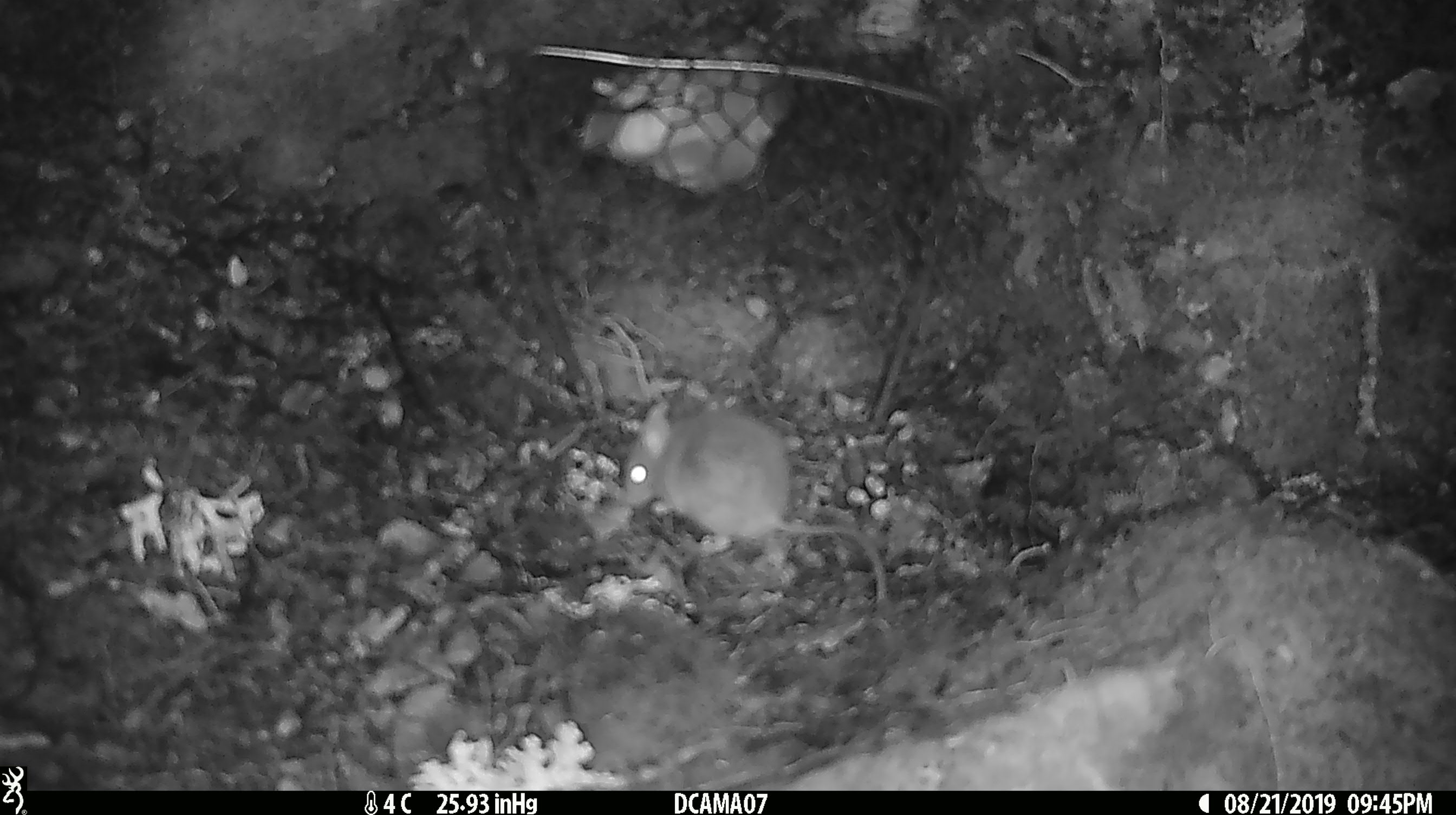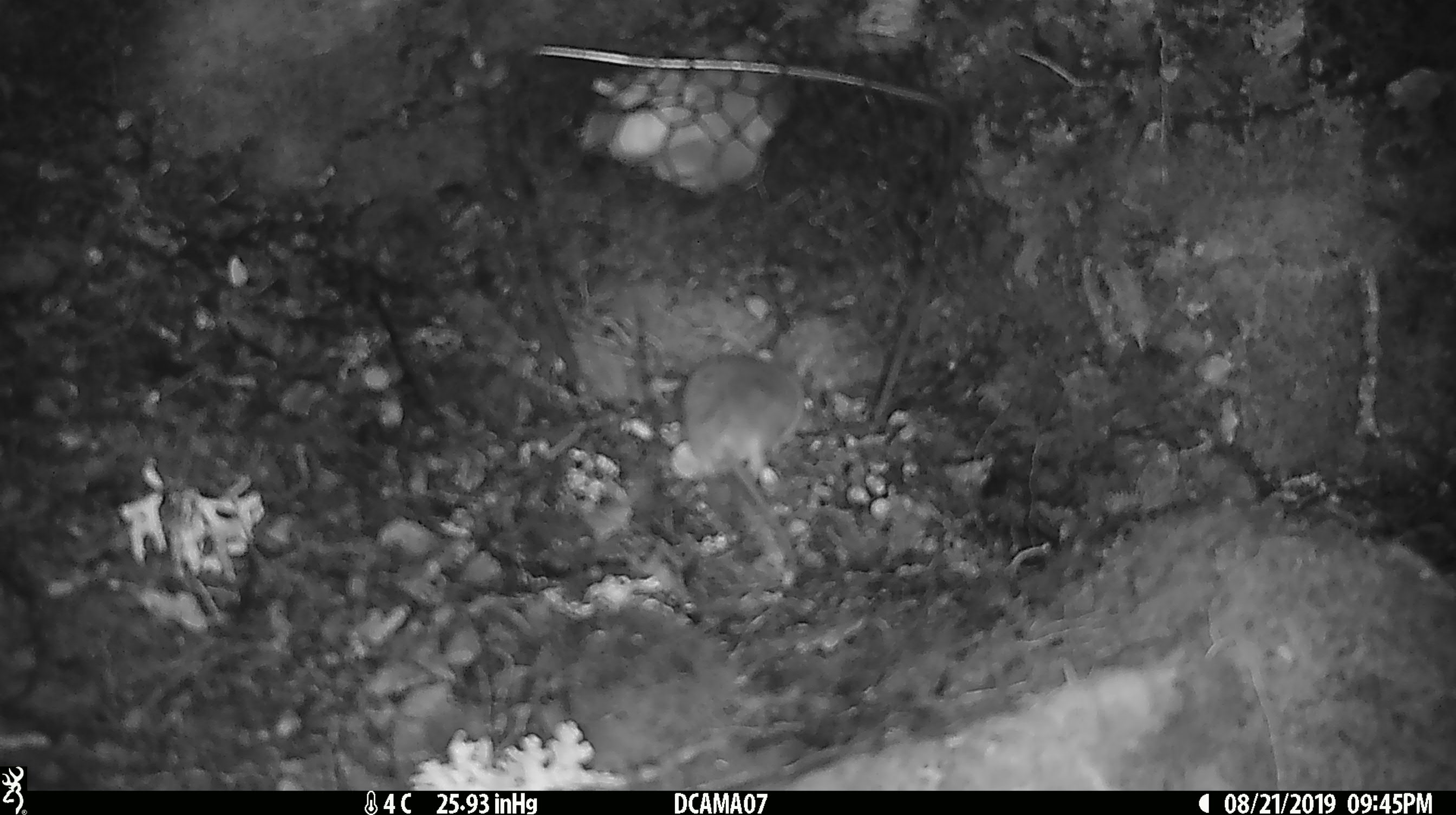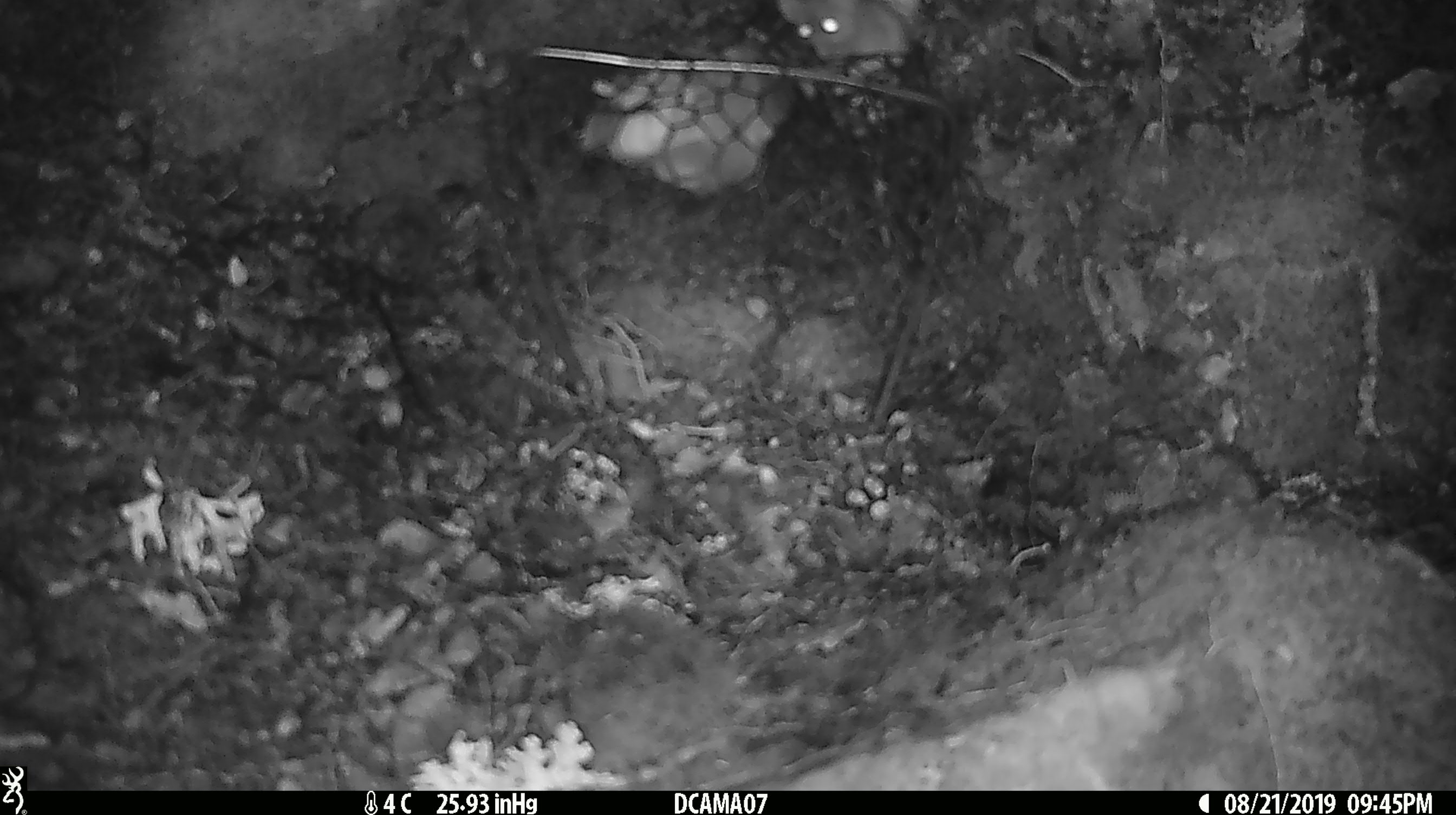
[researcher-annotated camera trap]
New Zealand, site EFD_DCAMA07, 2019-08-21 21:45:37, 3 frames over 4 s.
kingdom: Animalia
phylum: Chordata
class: Mammalia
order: Rodentia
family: Muridae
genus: Mus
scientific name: Mus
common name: mouse